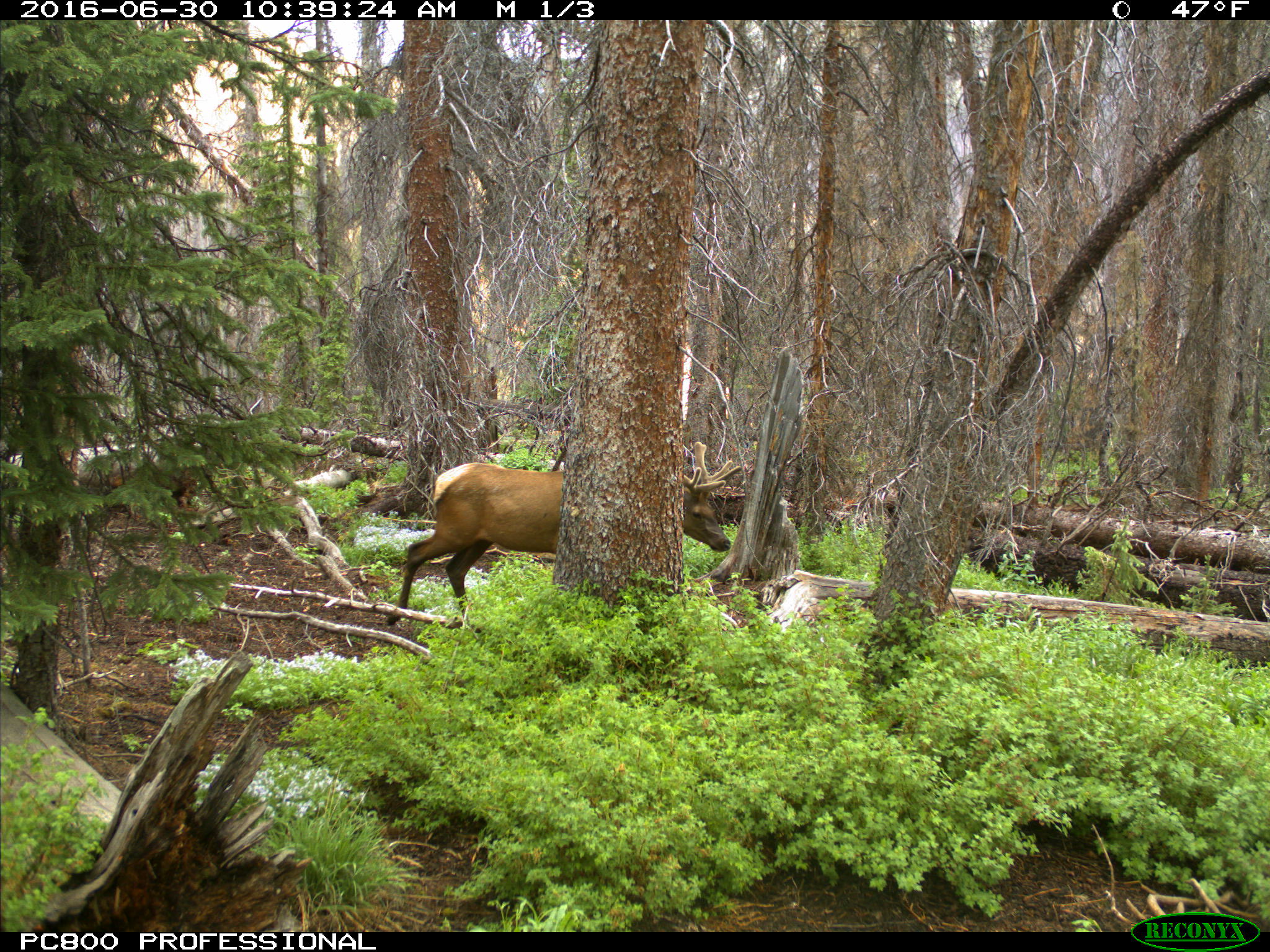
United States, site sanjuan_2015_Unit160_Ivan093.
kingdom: Animalia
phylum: Chordata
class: Mammalia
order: Artiodactyla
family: Cervidae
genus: Cervus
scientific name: Cervus elaphus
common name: red deer